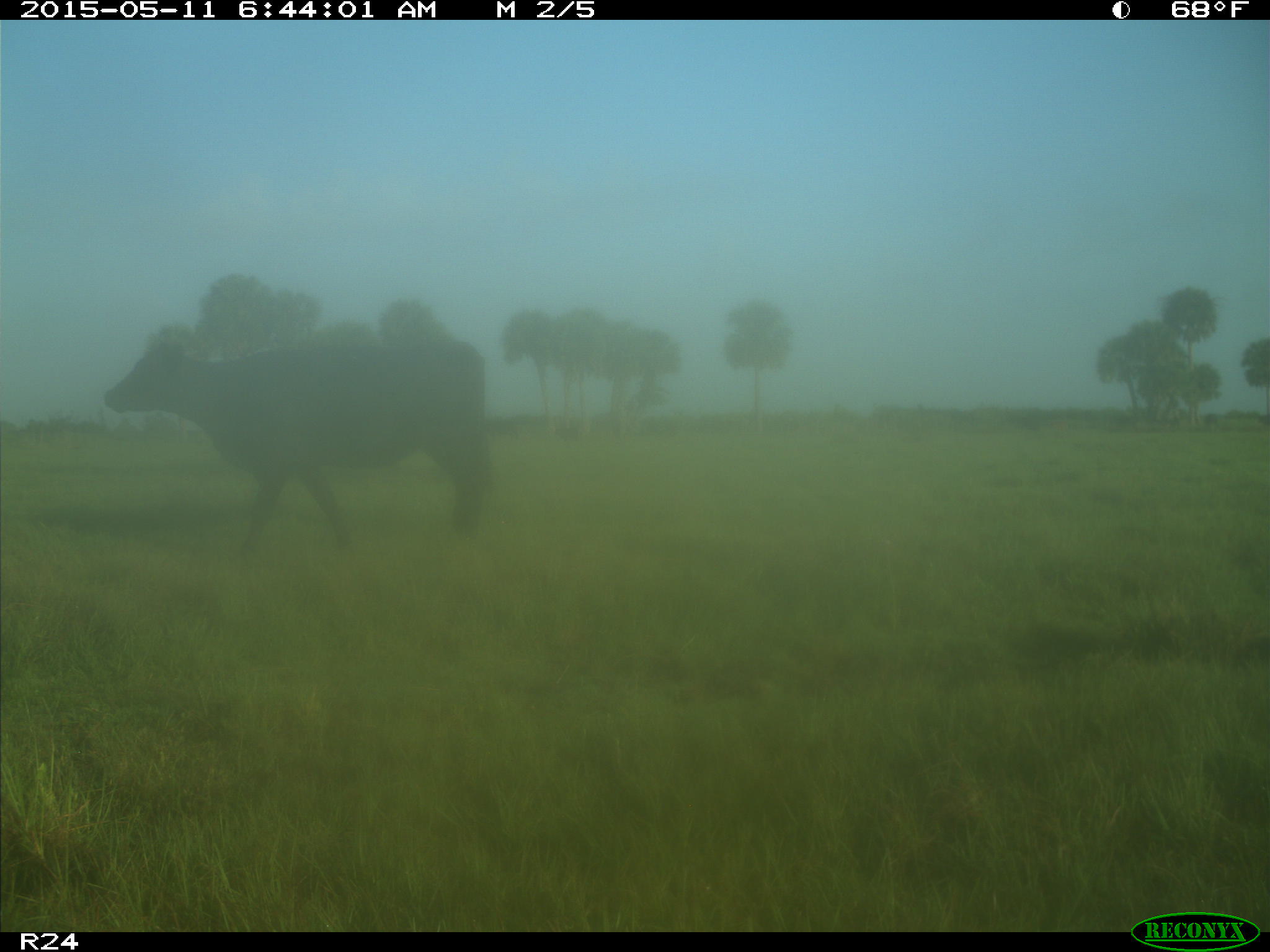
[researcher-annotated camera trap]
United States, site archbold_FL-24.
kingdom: Animalia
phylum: Chordata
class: Mammalia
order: Artiodactyla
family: Bovidae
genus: Bos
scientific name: Bos taurus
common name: domestic cow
Bos taurus (domestic cow).